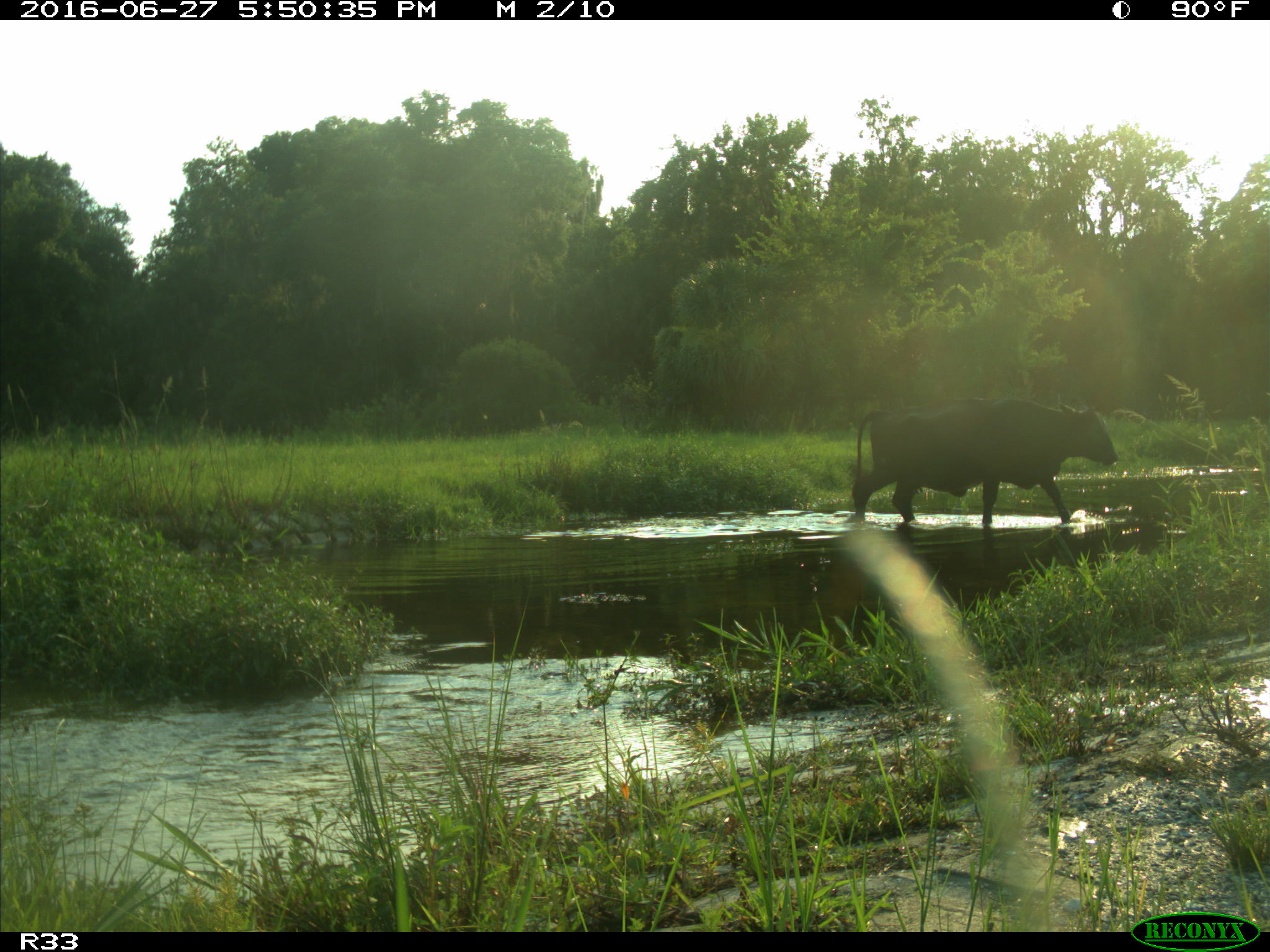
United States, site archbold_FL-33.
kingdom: Animalia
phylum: Chordata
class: Mammalia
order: Artiodactyla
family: Bovidae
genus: Bos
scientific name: Bos taurus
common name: domestic cow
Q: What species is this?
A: Bos taurus (domestic cow).